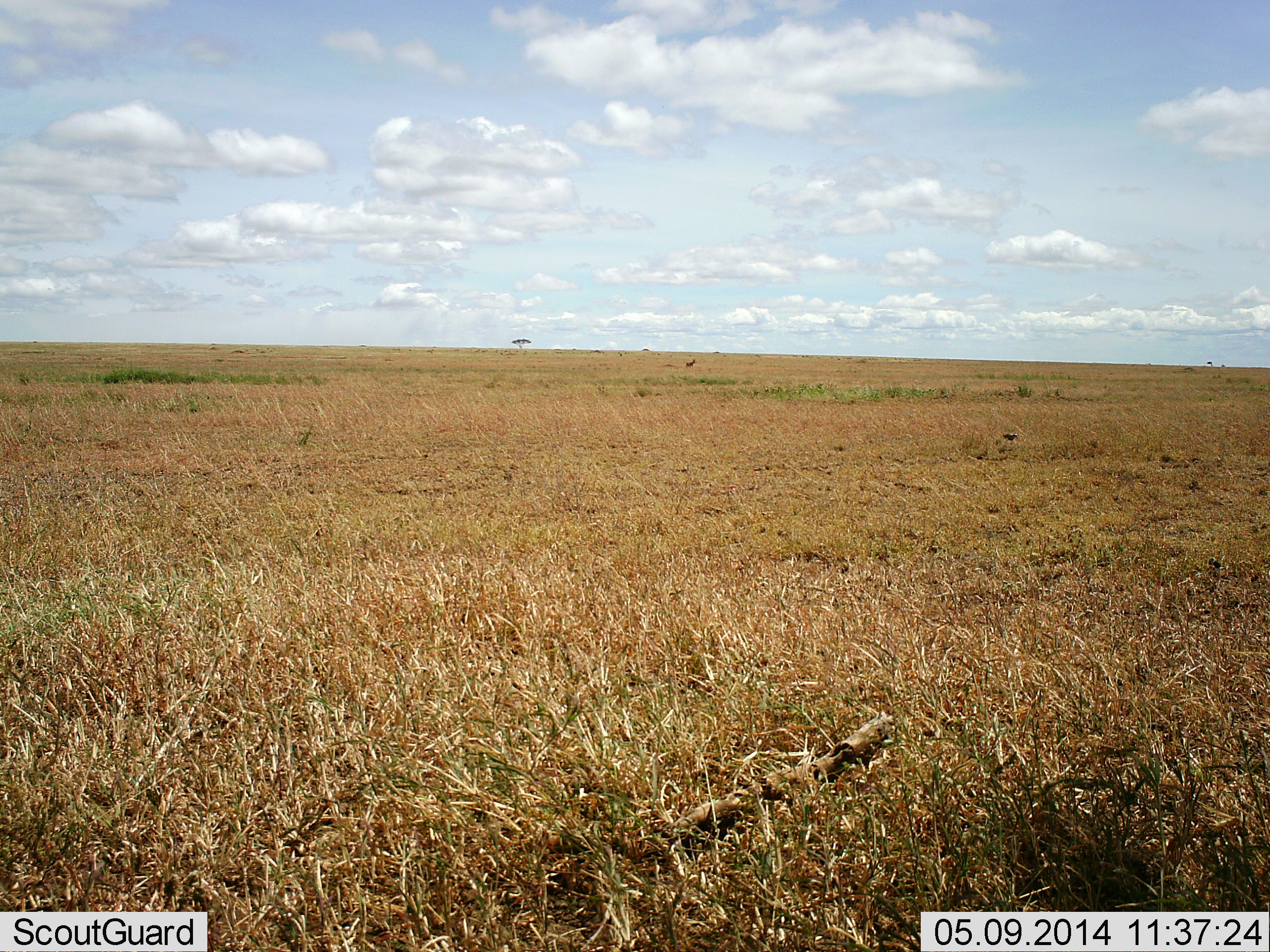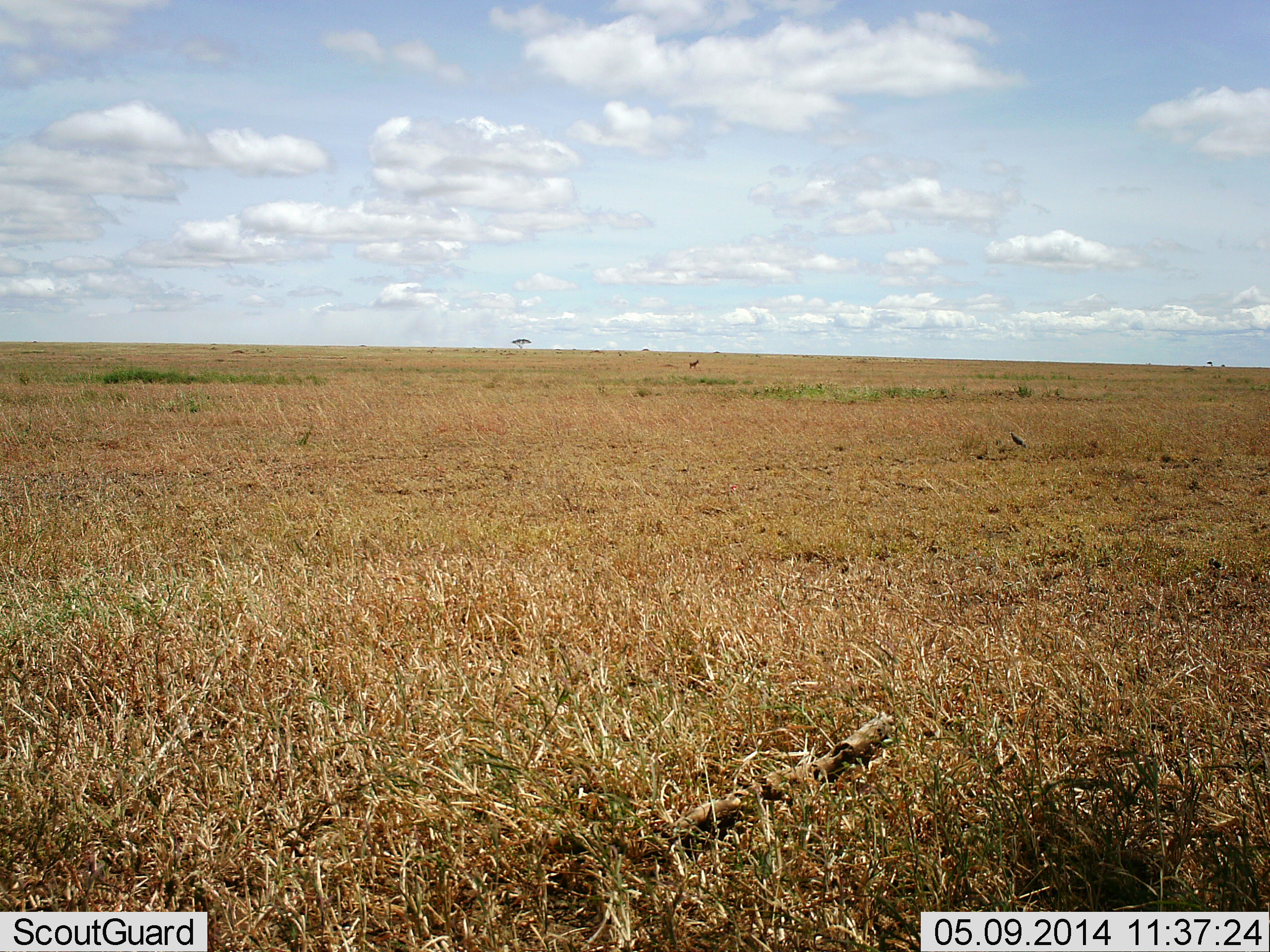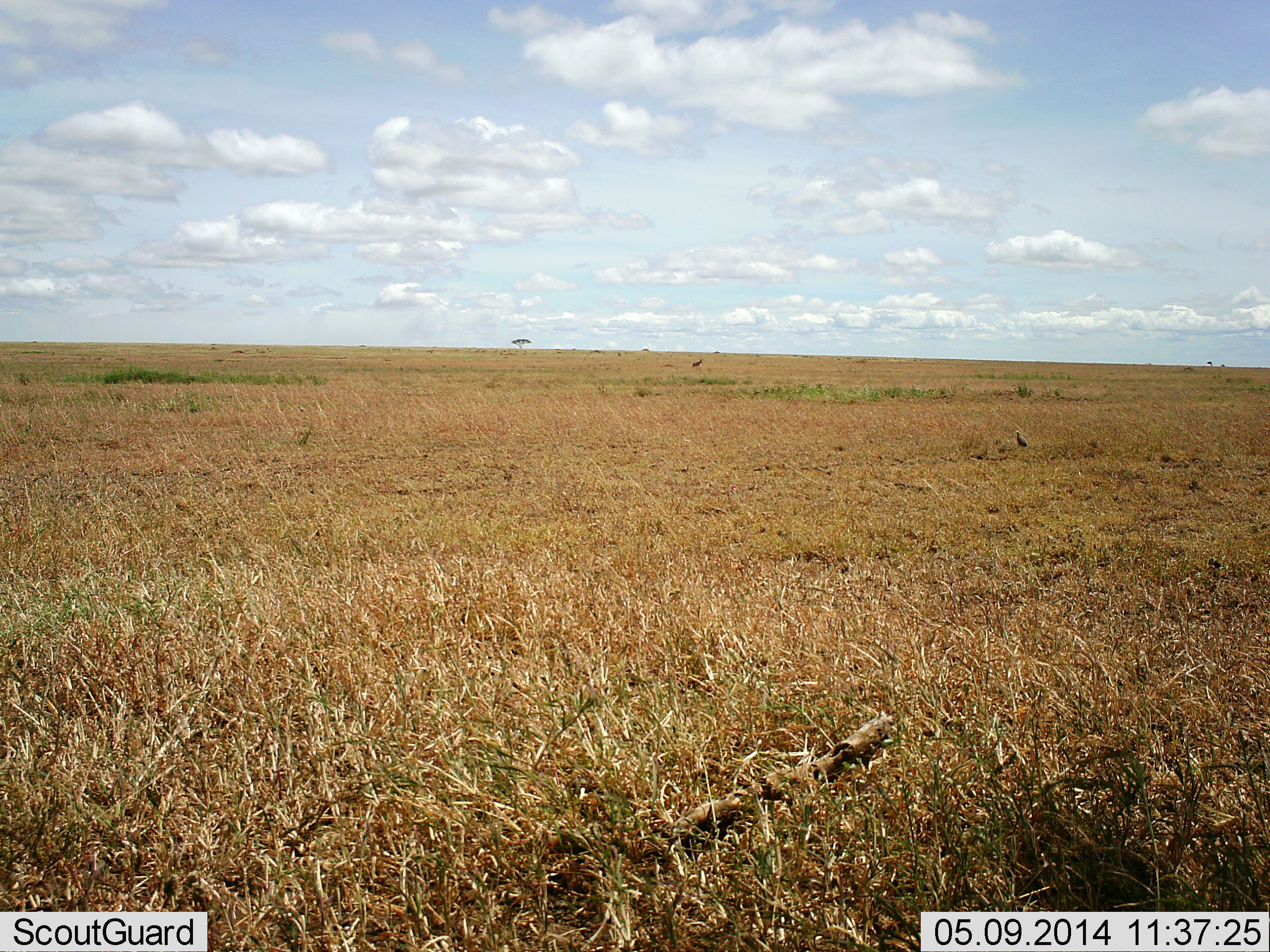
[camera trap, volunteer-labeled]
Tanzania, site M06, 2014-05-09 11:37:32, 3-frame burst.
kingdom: Animalia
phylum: Chordata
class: Mammalia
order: Artiodactyla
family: Bovidae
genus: Eudorcas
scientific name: Eudorcas thomsonii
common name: thomson's gazelle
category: gazellethomsons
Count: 1.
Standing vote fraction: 0%.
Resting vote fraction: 0%.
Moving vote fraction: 100%.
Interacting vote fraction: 0%.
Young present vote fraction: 0%.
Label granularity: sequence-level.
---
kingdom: Animalia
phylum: Chordata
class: Aves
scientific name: Aves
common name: bird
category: otherbird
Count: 1.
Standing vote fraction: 36%.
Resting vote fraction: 0%.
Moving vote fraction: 64%.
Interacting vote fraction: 0%.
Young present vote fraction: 0%.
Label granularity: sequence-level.